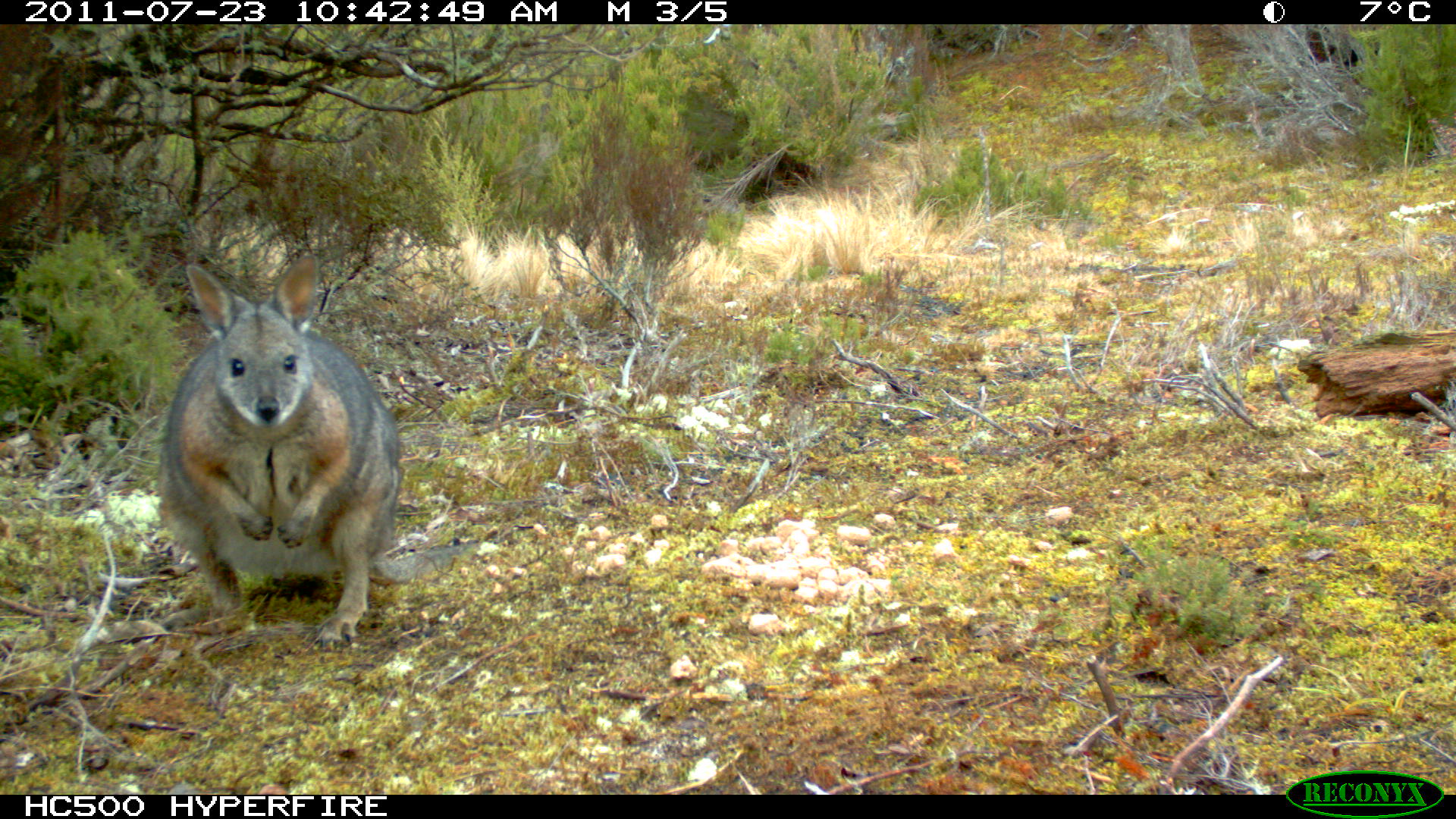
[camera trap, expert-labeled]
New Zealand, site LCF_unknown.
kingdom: Animalia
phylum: Chordata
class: Mammalia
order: Diprotodontia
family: Macropodidae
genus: Notamacropus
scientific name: Notamacropus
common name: wallaby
Wallaby (Notamacropus).